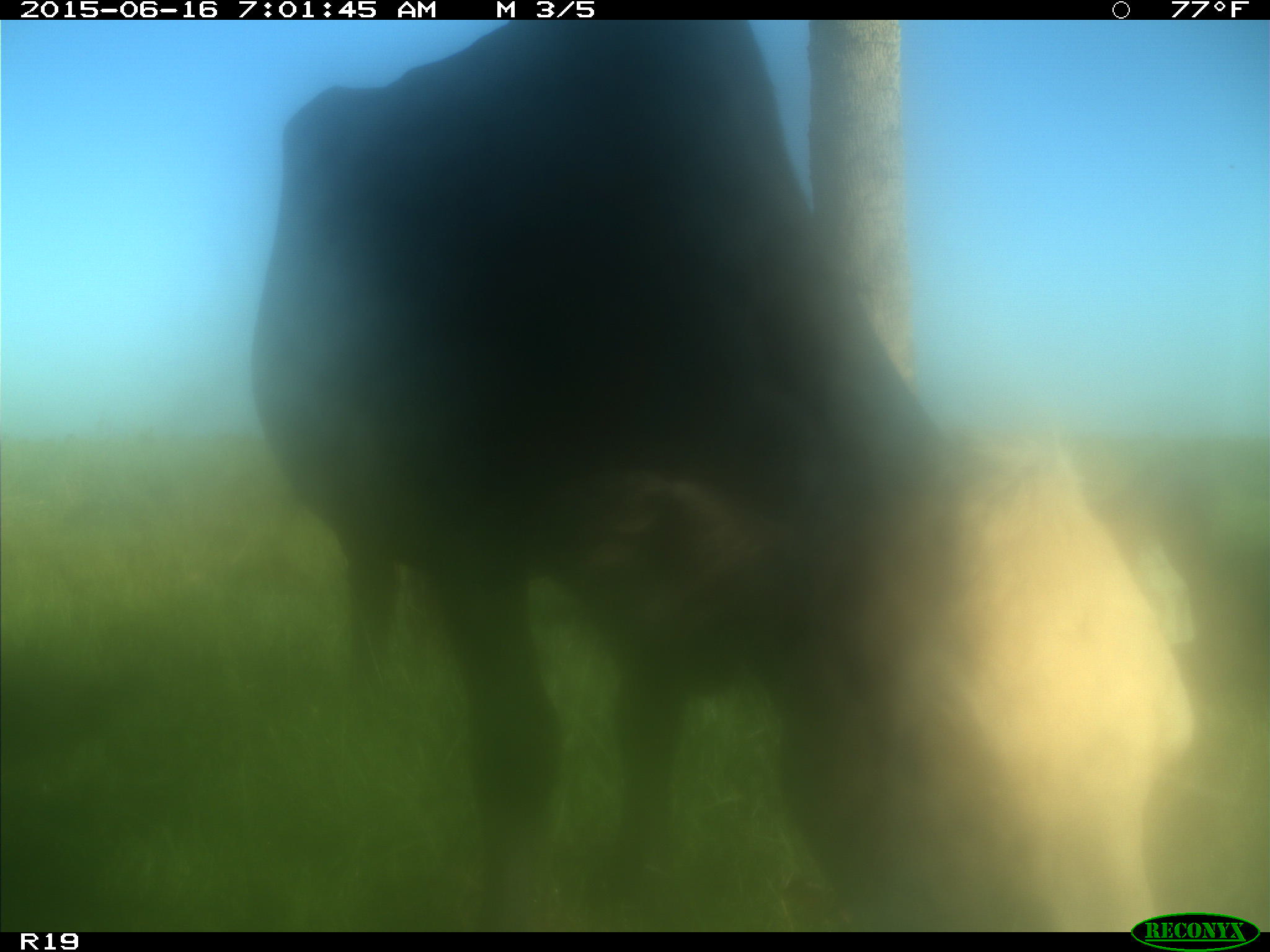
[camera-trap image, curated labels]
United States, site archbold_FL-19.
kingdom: Animalia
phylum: Chordata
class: Mammalia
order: Artiodactyla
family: Bovidae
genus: Bos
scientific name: Bos taurus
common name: domestic cow